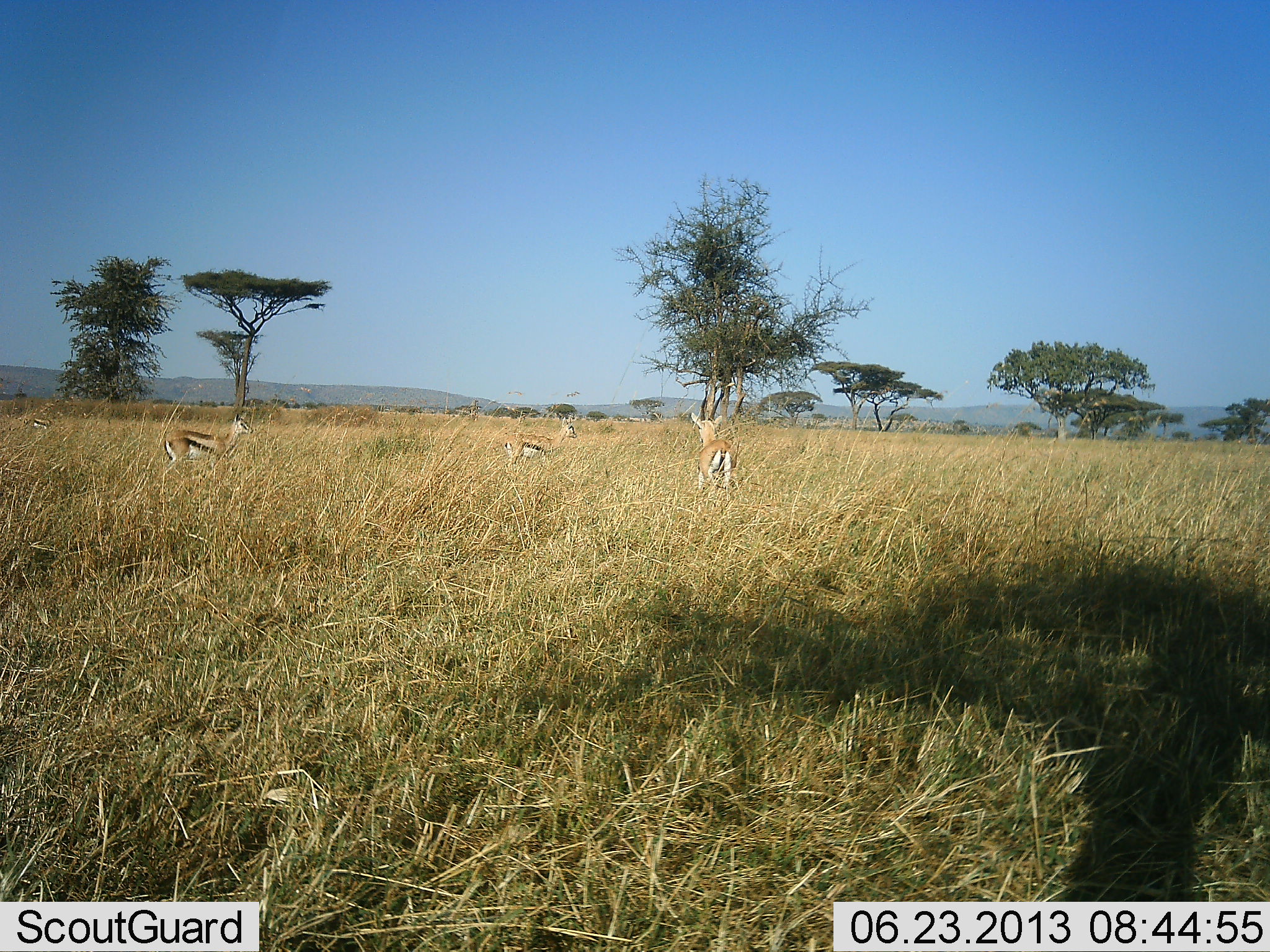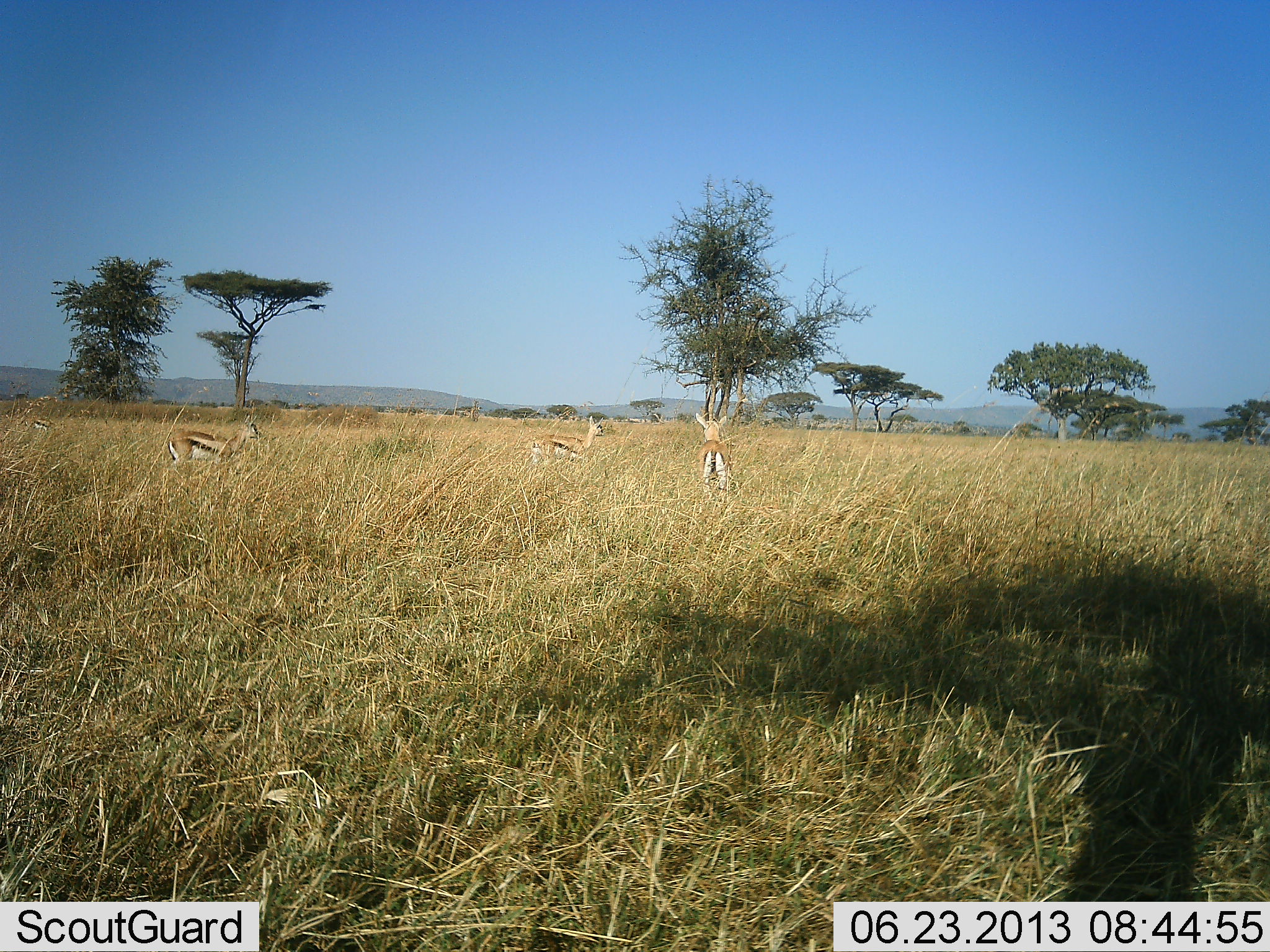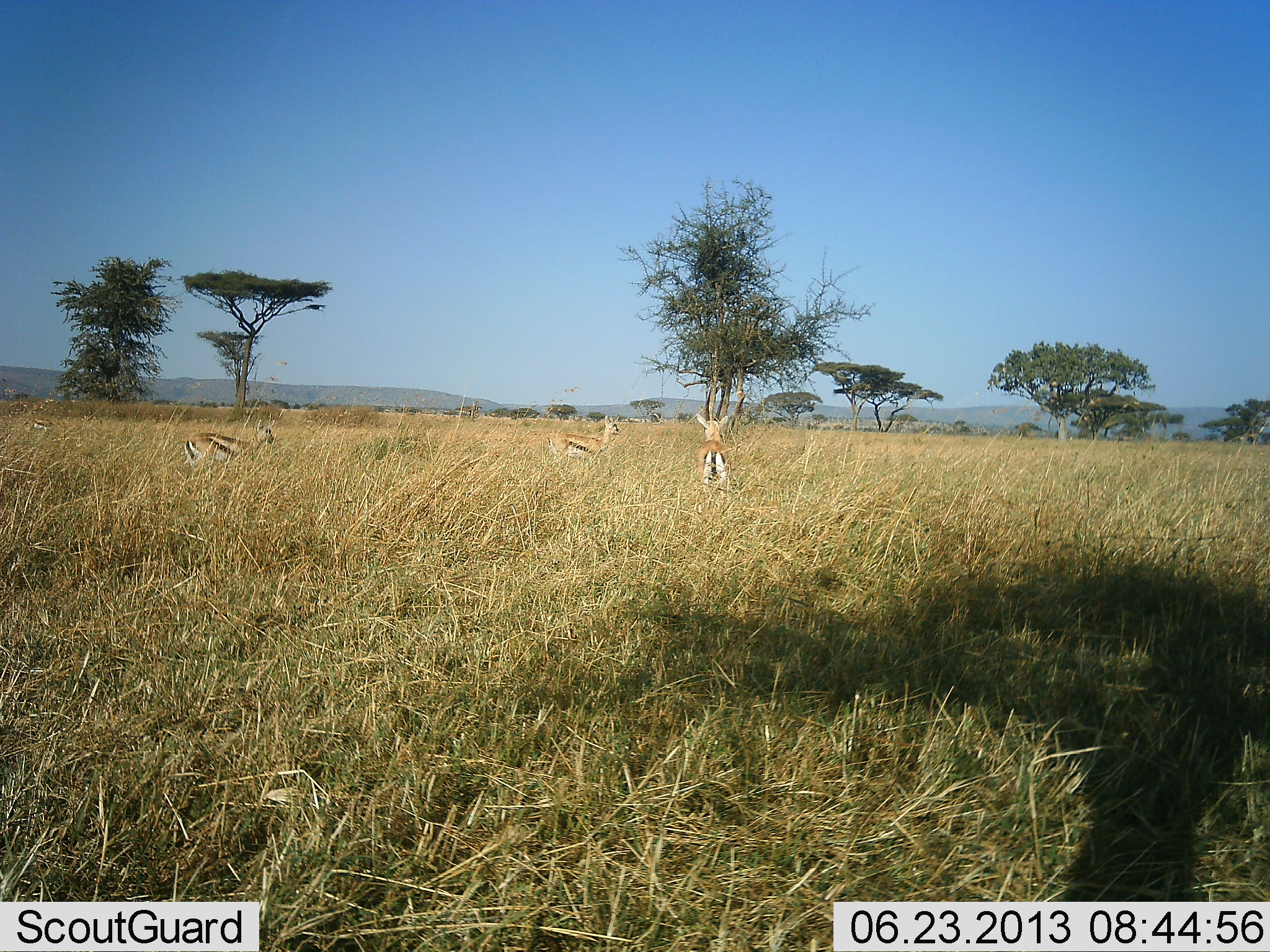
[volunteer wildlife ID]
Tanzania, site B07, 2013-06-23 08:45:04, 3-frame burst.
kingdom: Animalia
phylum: Chordata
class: Mammalia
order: Artiodactyla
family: Bovidae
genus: Eudorcas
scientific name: Eudorcas thomsonii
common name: thomson's gazelle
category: gazellethomsons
Gazellethomsons (thomson's gazelle) (Eudorcas thomsonii), count 3. Behavior (volunteer vote fractions): standing 67%, resting 5%, moving 62%, interacting 5%. Young present (vote fraction): 0%. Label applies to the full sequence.